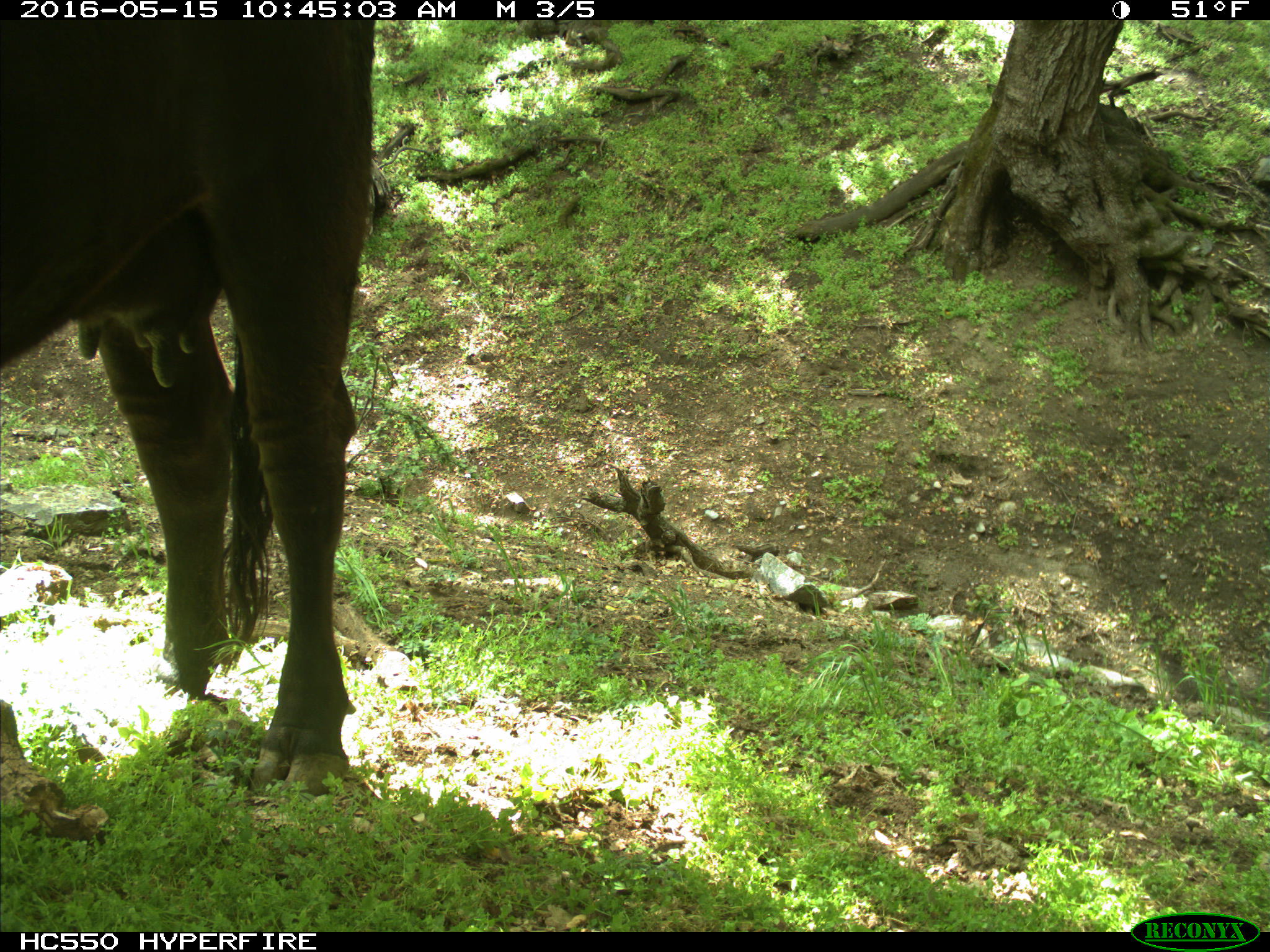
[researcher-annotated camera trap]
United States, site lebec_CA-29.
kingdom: Animalia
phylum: Chordata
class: Mammalia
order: Artiodactyla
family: Bovidae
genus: Bos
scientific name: Bos taurus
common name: domestic cow